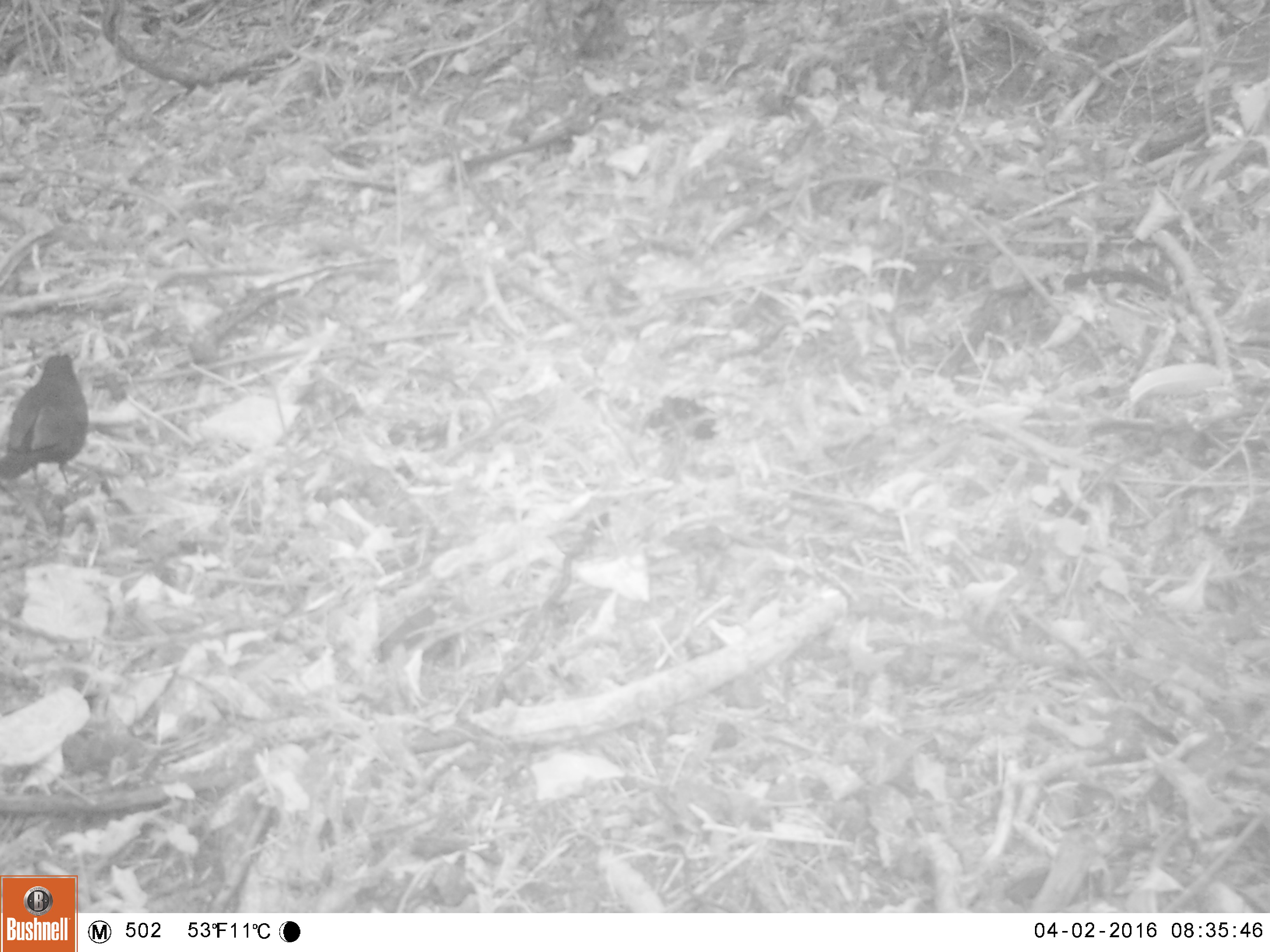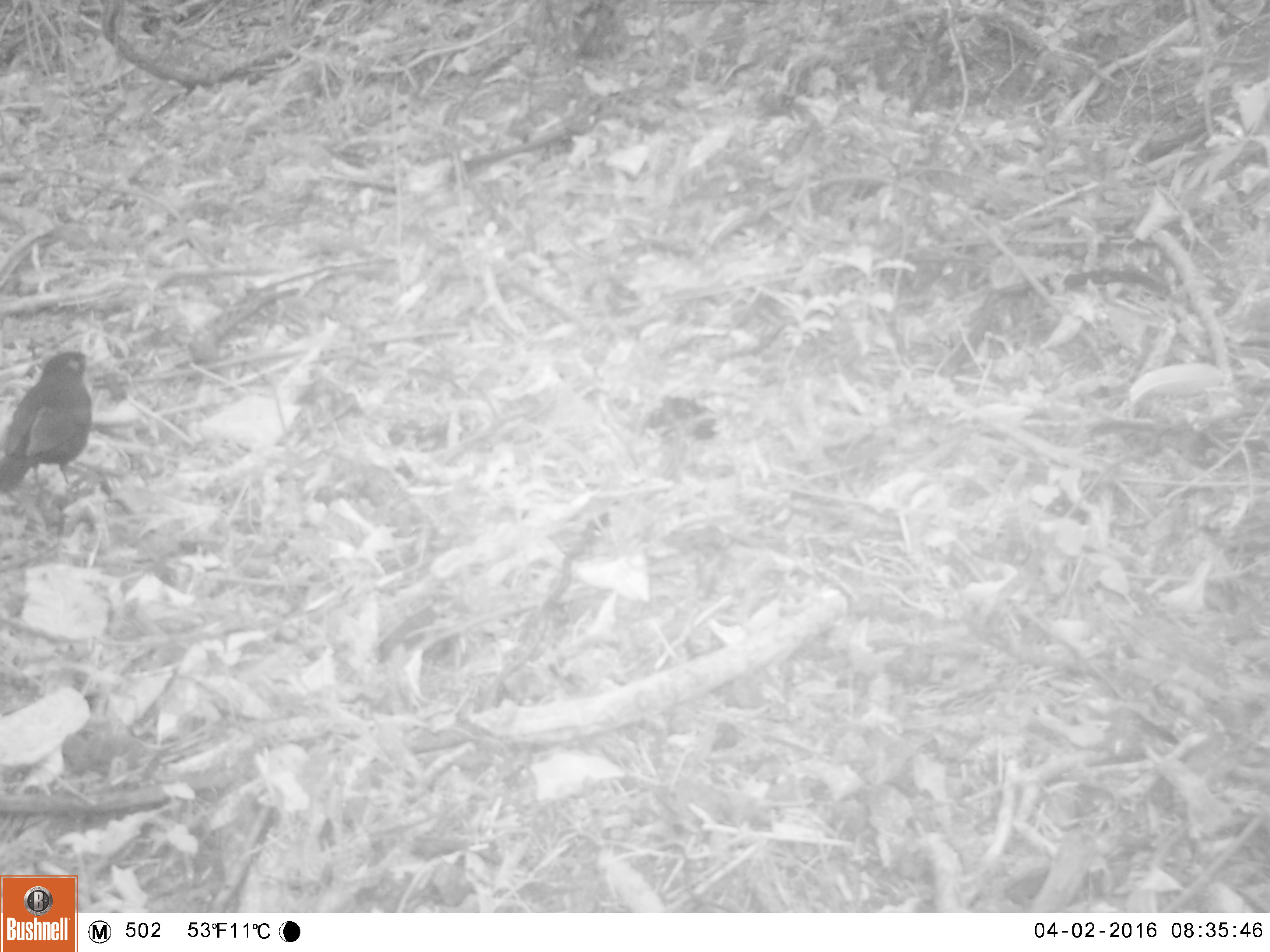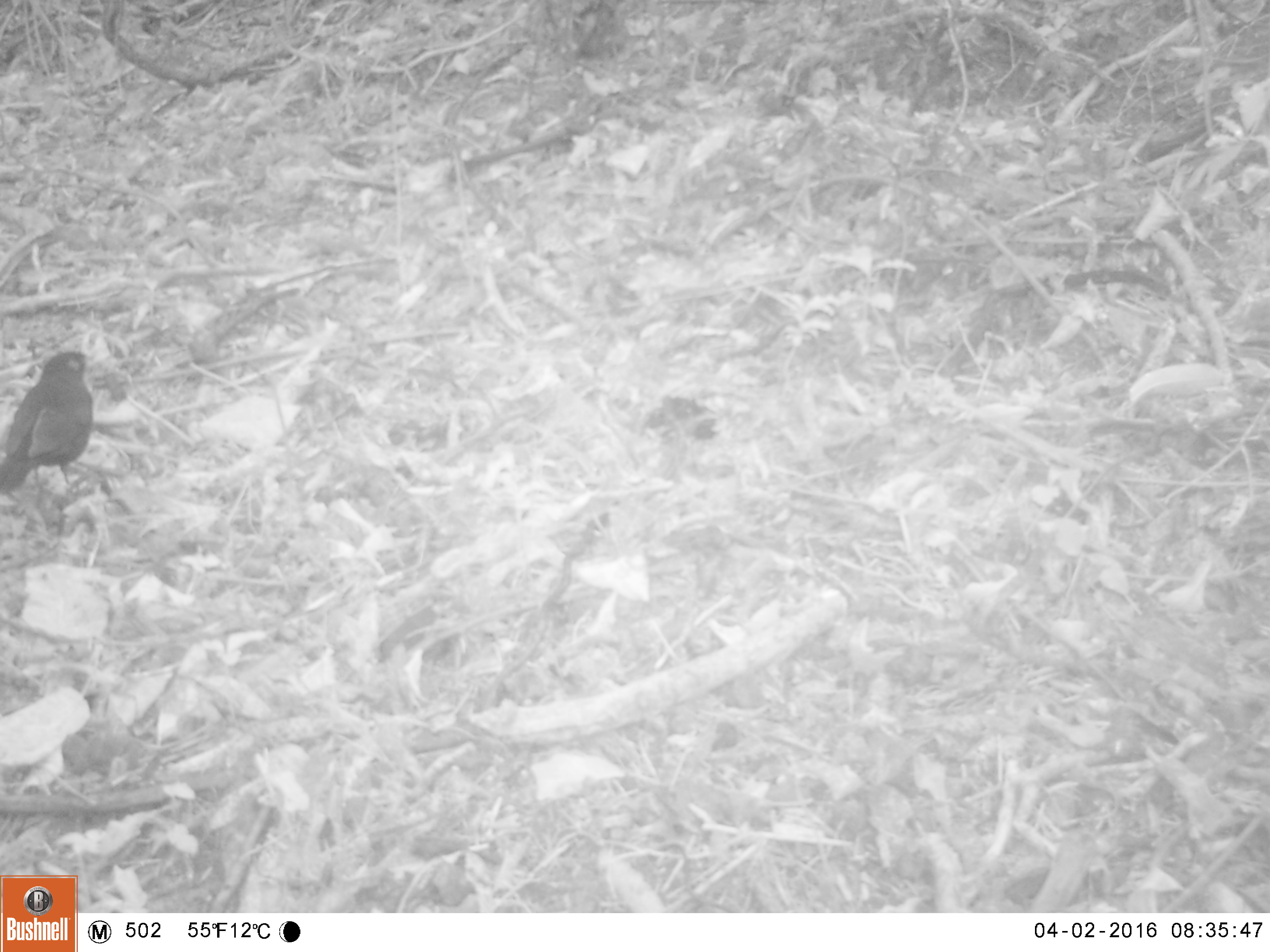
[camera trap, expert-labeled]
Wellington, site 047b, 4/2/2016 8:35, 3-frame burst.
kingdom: Animalia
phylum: Chordata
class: Aves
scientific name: Aves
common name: bird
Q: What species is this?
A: Bird (Aves).